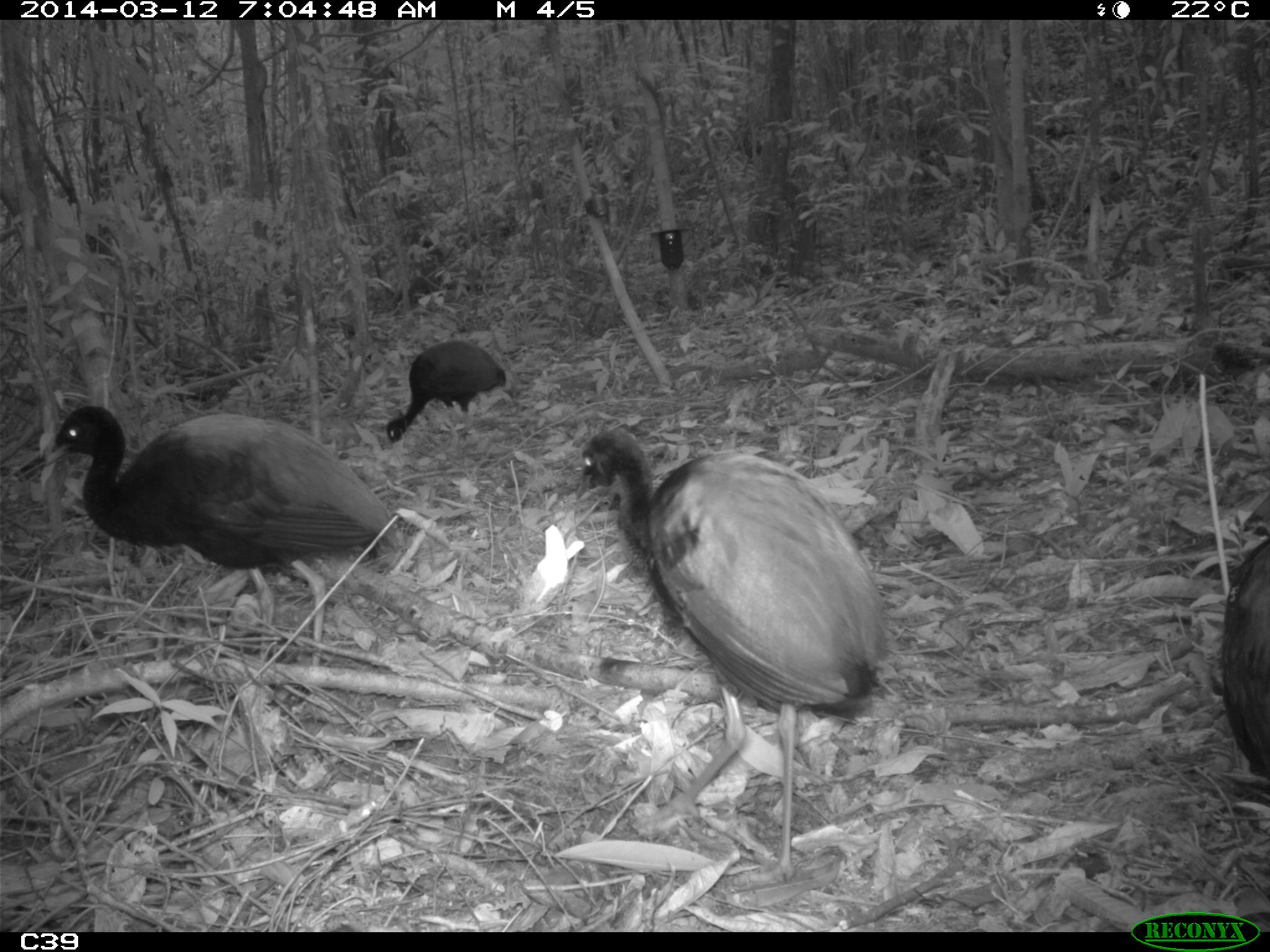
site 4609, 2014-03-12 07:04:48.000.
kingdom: Animalia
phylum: Chordata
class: Aves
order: Gruiformes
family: Psophiidae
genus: Psophia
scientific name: Psophia crepitans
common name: gray-winged trumpeter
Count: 8.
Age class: adult.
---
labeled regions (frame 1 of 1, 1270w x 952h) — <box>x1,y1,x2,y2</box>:
psophia crepitans: <box>572,421,891,879</box>; <box>43,405,401,660</box>; <box>387,339,509,448</box>; <box>1220,537,1270,782</box>